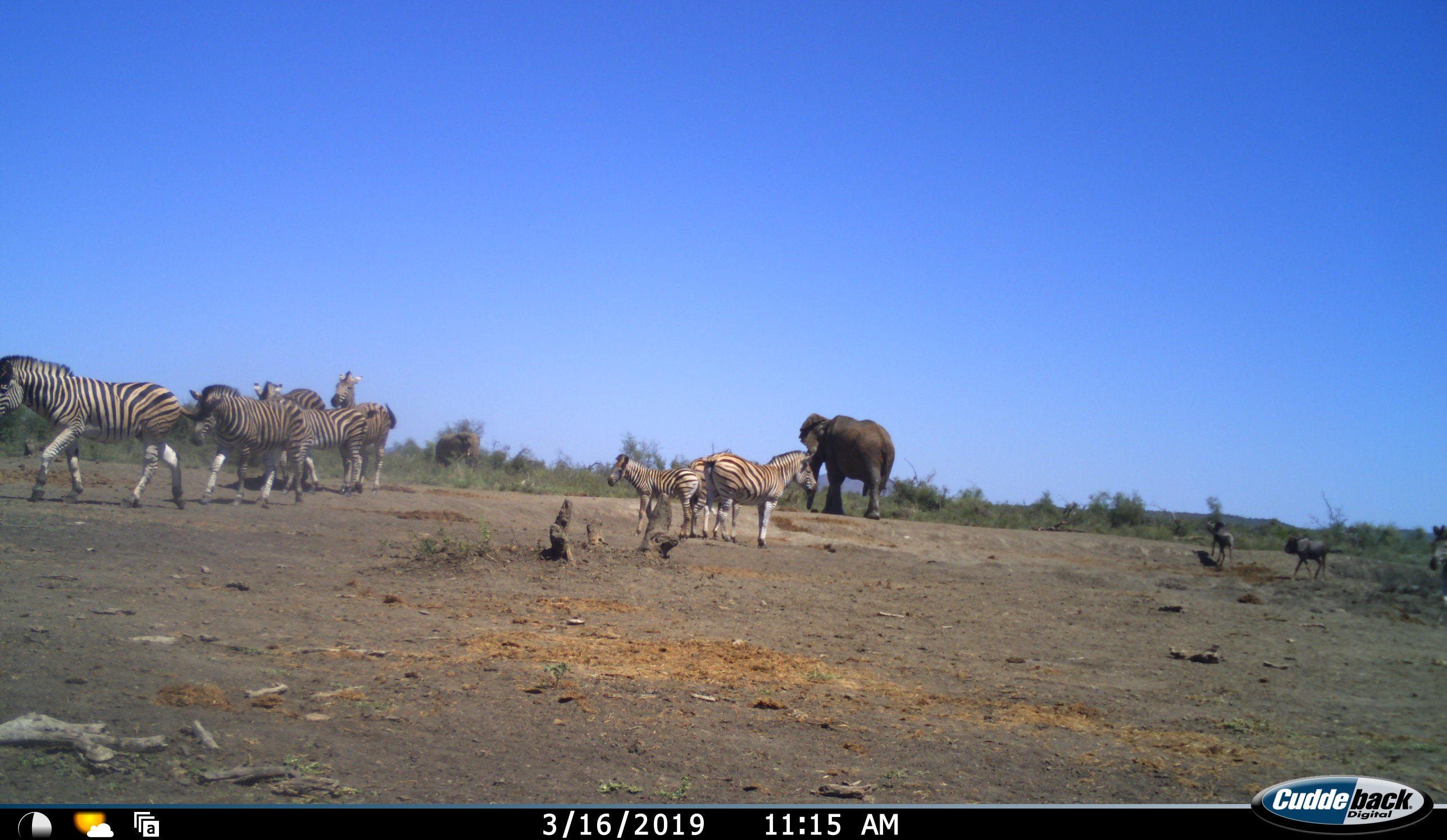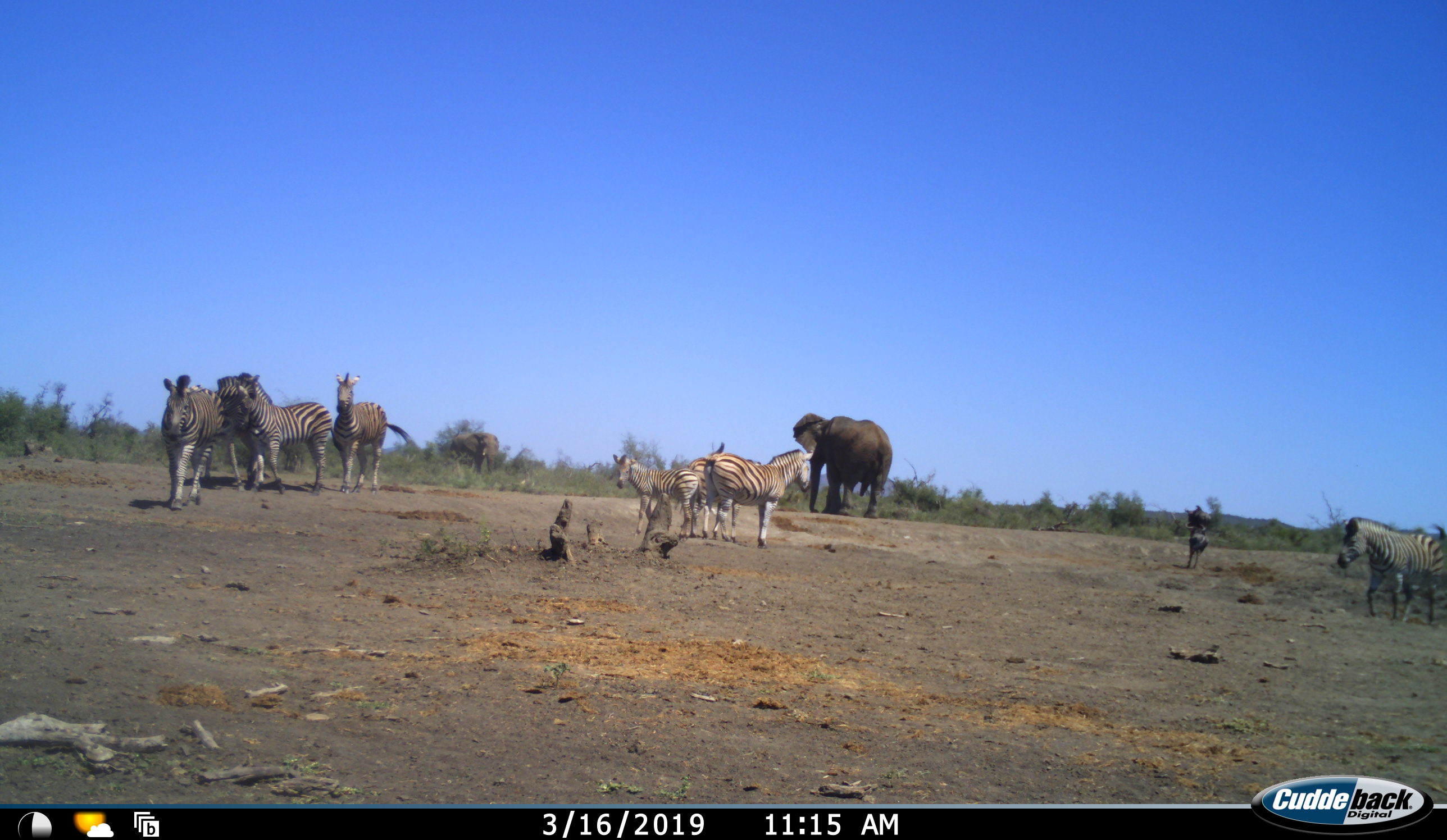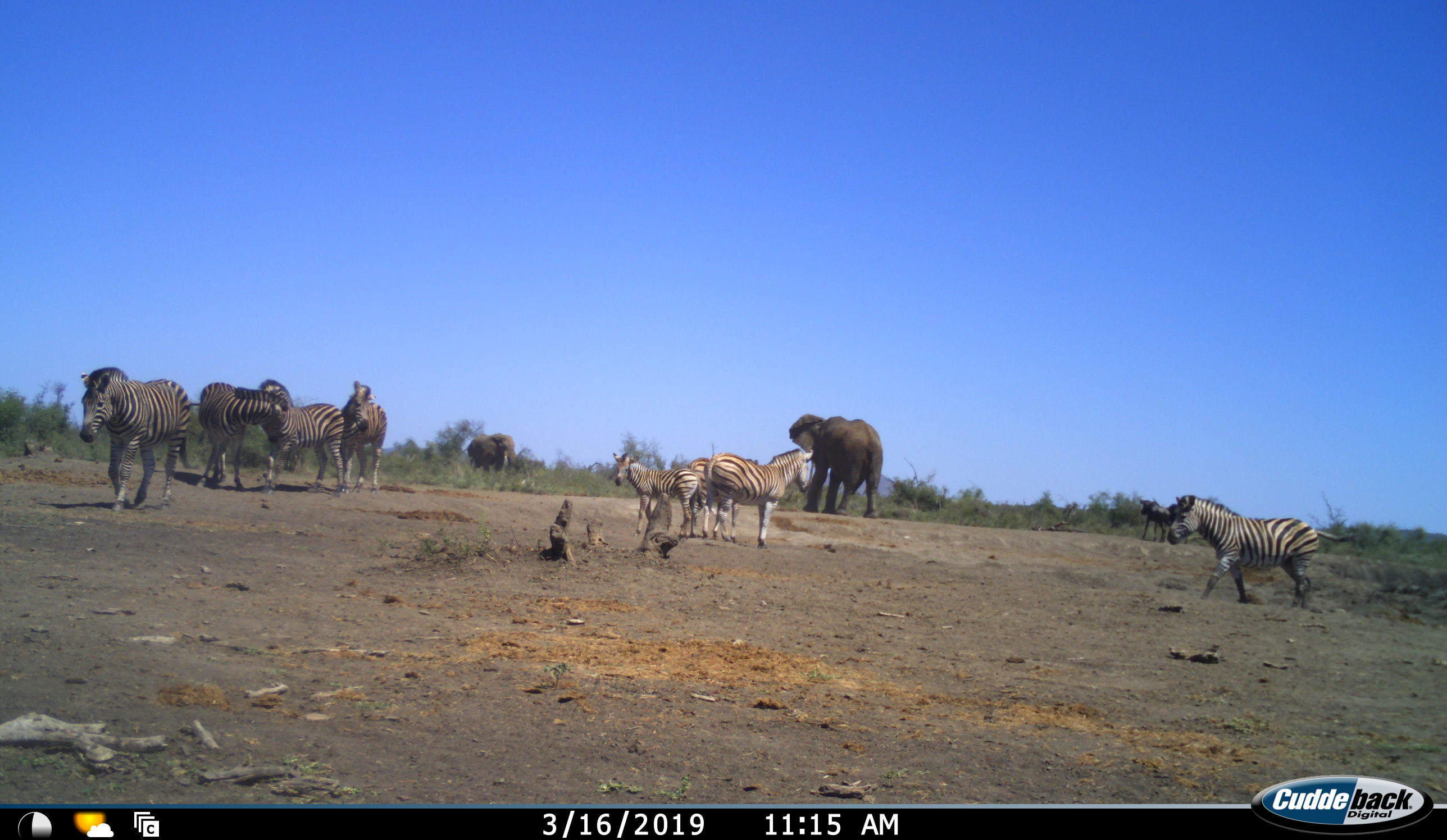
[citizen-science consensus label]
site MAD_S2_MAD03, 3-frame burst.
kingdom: Animalia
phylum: Chordata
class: Mammalia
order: Proboscidea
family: Elephantidae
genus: Loxodonta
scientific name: Loxodonta africana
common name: african bush elephant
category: elephant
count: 2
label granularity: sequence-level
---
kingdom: Animalia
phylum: Chordata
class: Mammalia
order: Artiodactyla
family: Bovidae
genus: Connochaetes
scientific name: Connochaetes taurinus taurinus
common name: blue wildebeest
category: wildebeestblue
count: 2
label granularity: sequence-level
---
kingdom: Animalia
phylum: Chordata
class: Mammalia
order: Perissodactyla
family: Equidae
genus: Equus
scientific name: Equus quagga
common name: plains zebra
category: zebraplains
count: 8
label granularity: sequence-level